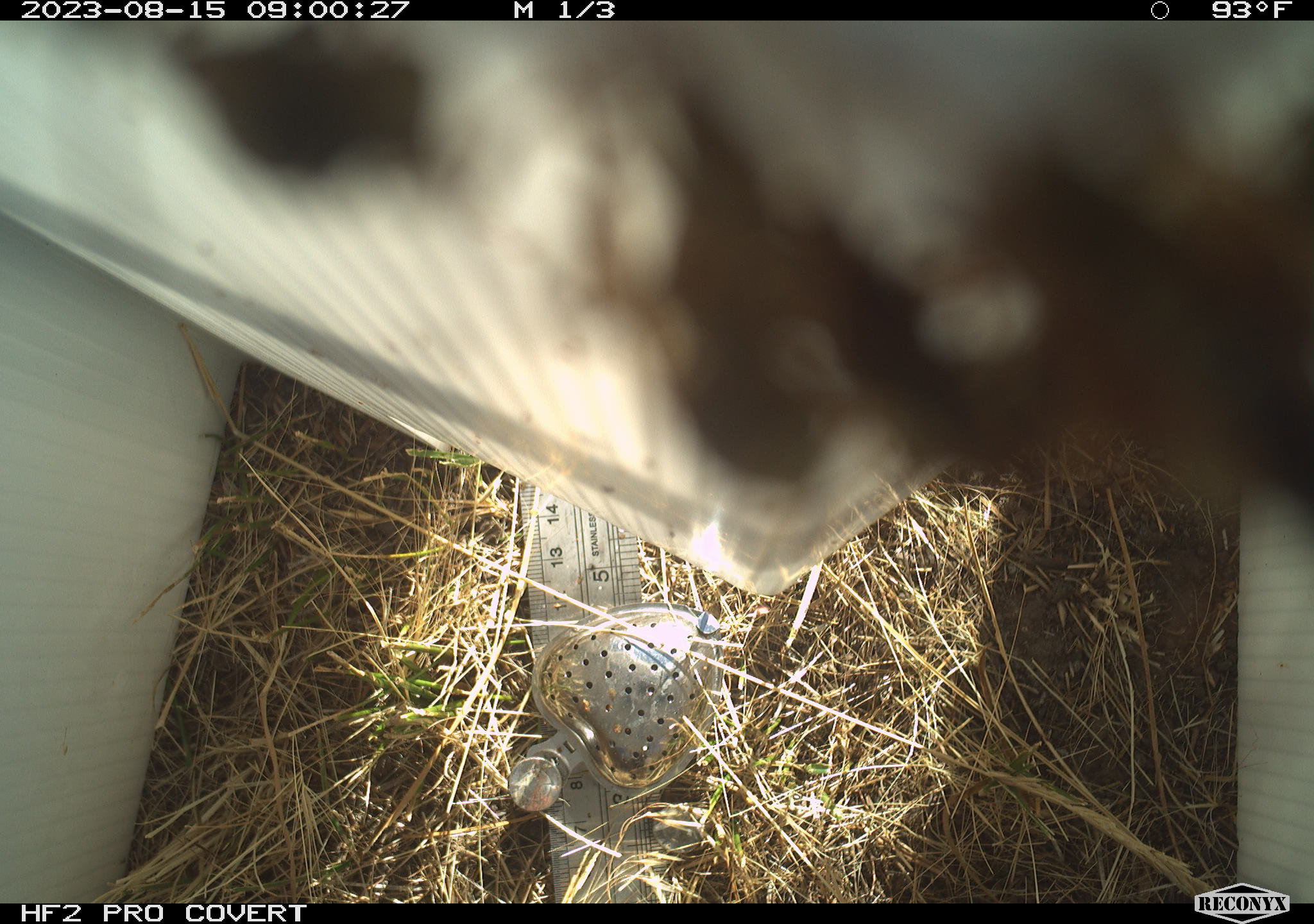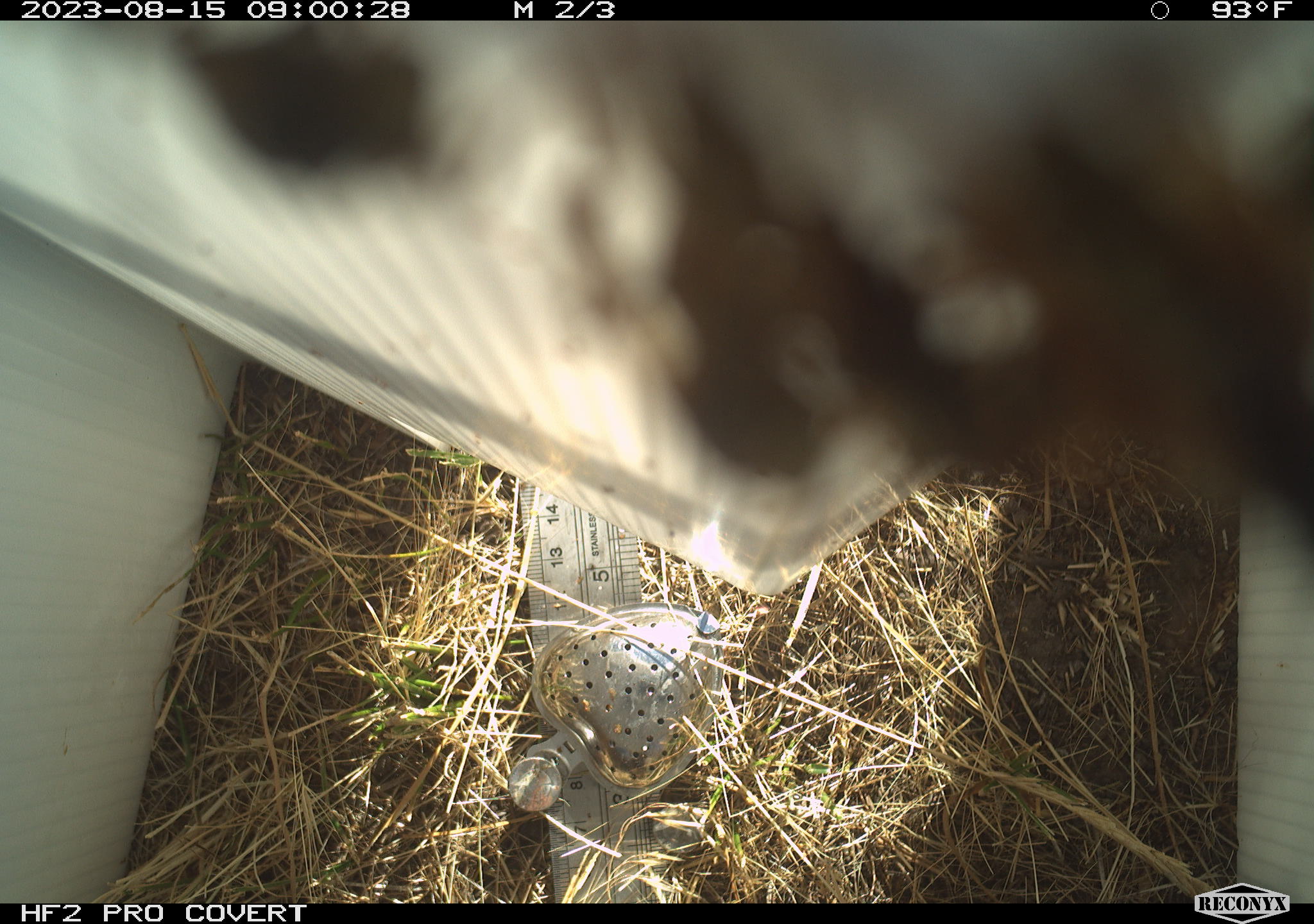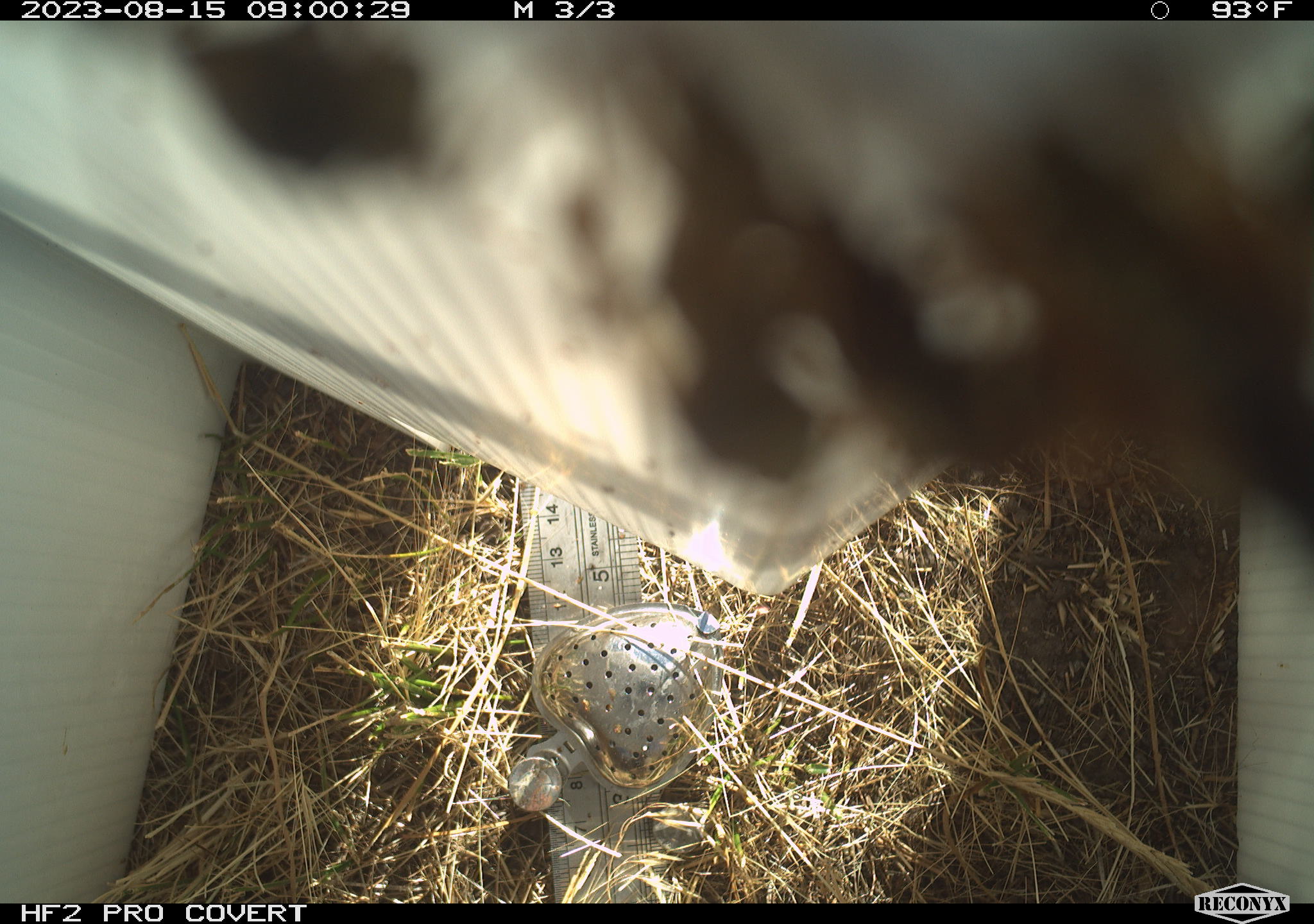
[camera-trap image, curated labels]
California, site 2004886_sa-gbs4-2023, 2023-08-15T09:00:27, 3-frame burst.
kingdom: Animalia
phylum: Arthropoda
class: Insecta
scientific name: Insecta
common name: insect